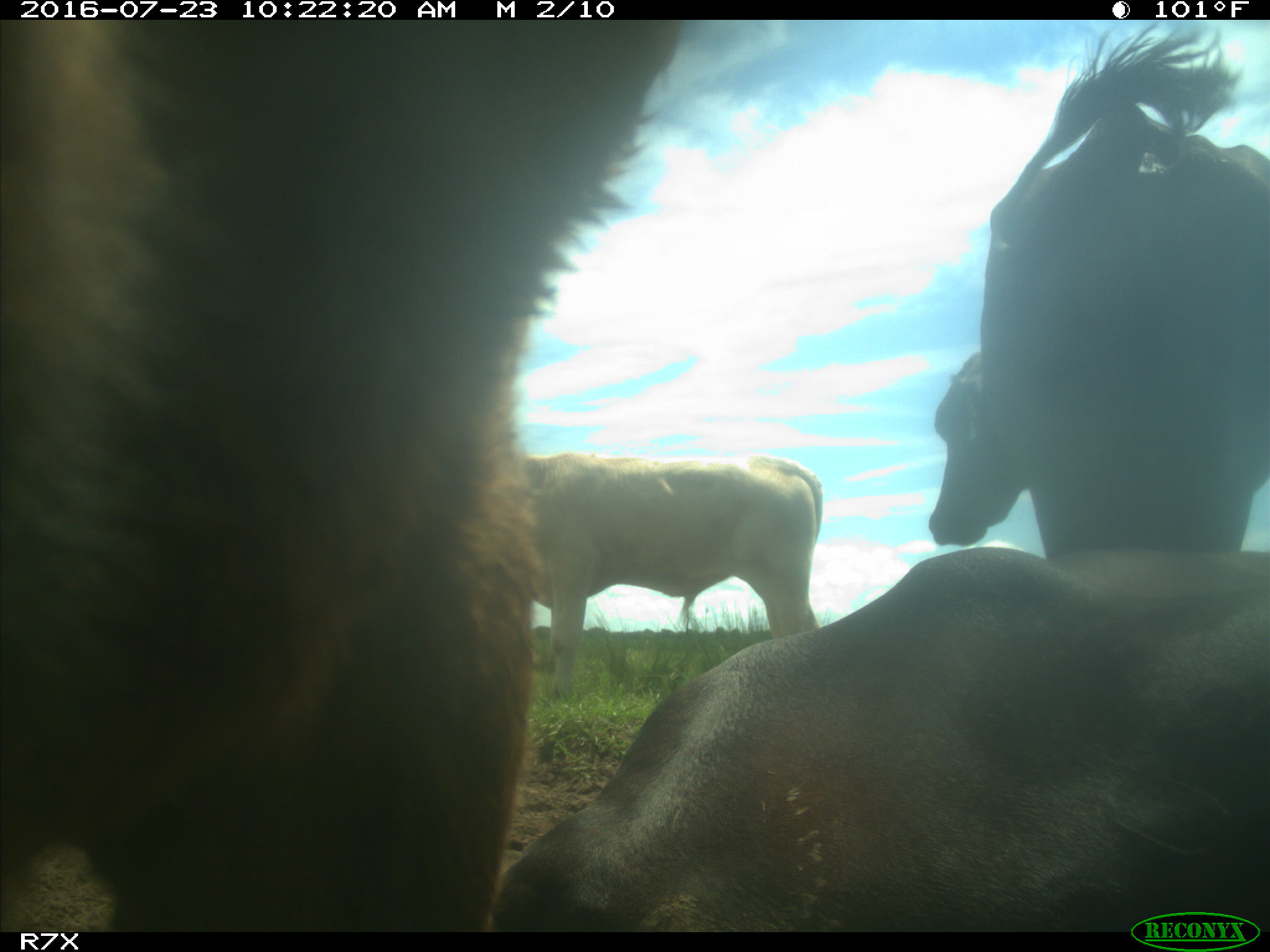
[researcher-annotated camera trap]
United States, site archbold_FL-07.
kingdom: Animalia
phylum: Chordata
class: Mammalia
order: Artiodactyla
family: Bovidae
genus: Bos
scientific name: Bos taurus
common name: domestic cow